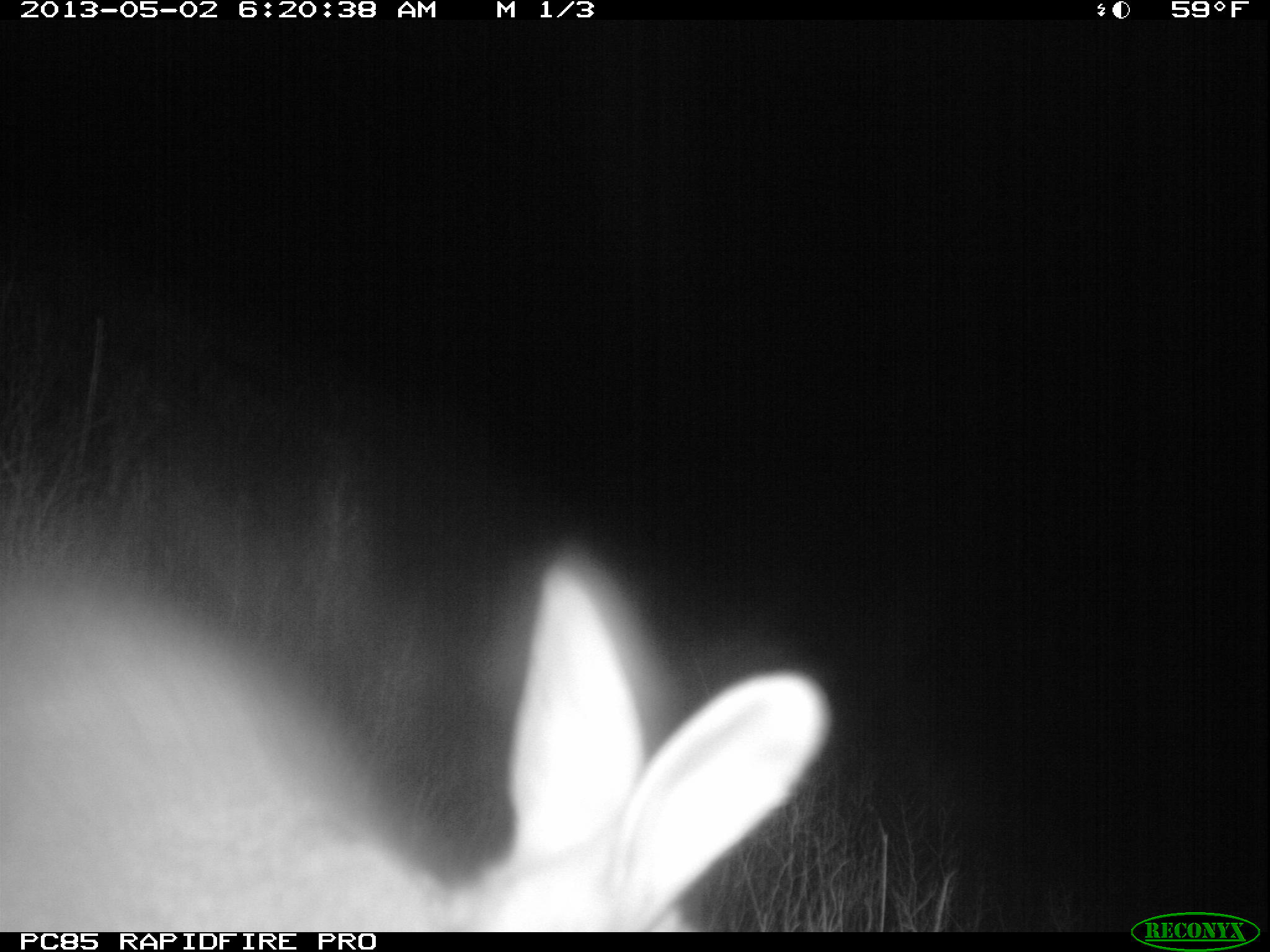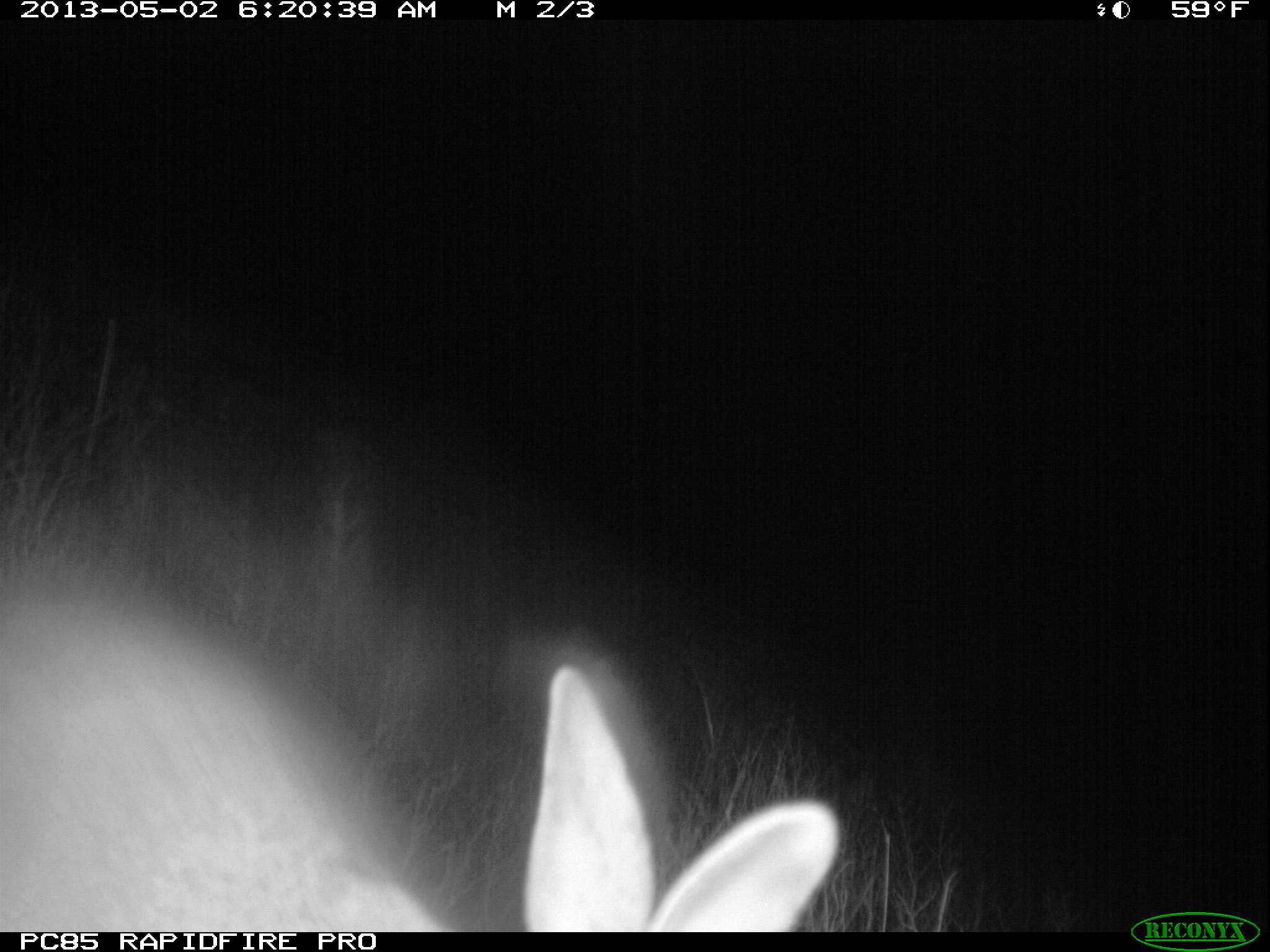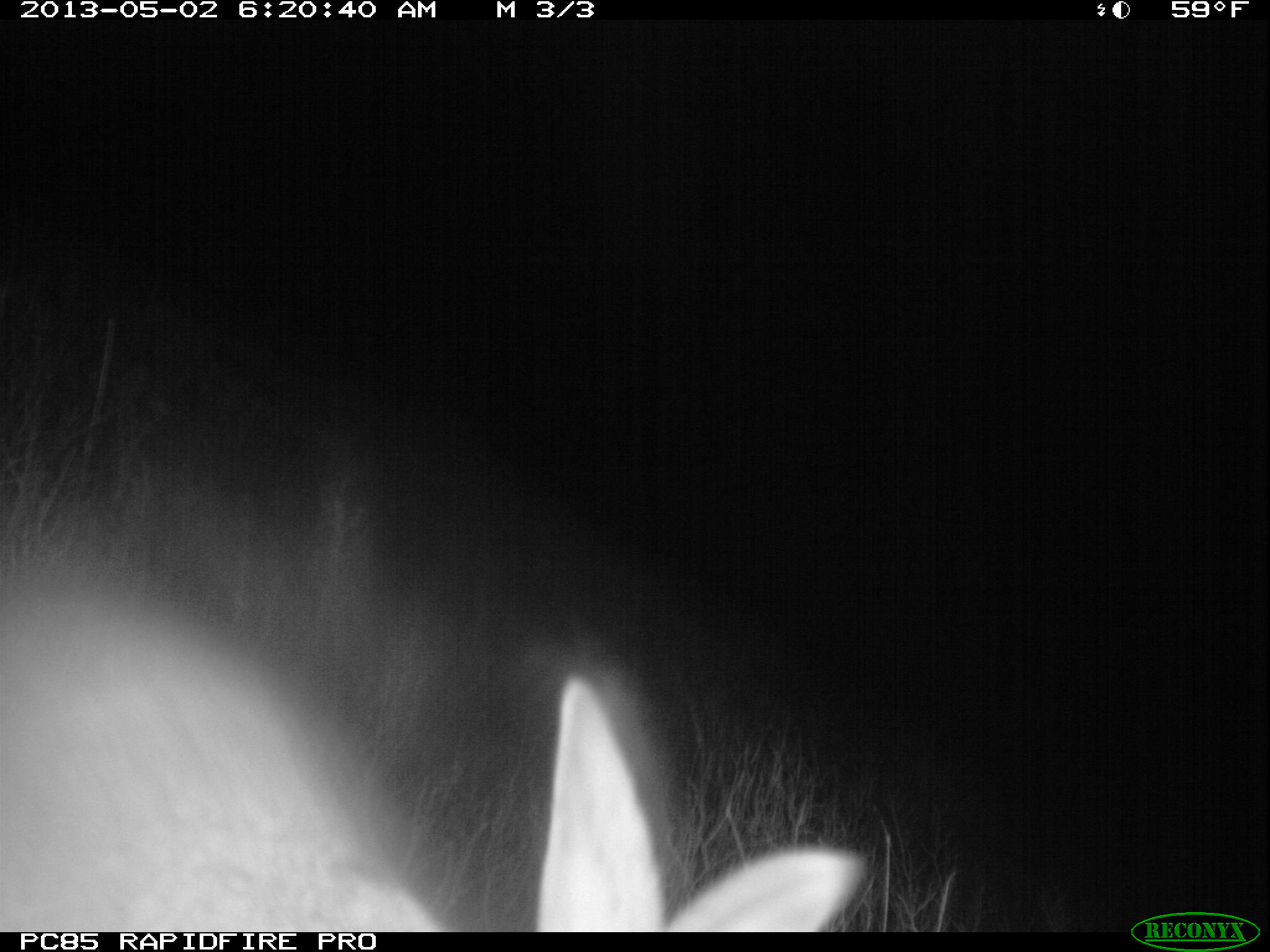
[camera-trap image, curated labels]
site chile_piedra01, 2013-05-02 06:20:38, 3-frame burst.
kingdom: Animalia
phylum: Chordata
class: Mammalia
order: Lagomorpha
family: Leporidae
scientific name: Leporidae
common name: rabbits and hares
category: rabbit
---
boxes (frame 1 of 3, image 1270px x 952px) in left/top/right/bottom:
rabbit: 9/537/828/931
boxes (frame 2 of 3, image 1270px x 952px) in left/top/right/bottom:
rabbit: 20/607/823/933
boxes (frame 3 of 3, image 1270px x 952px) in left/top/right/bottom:
rabbit: 29/611/881/934